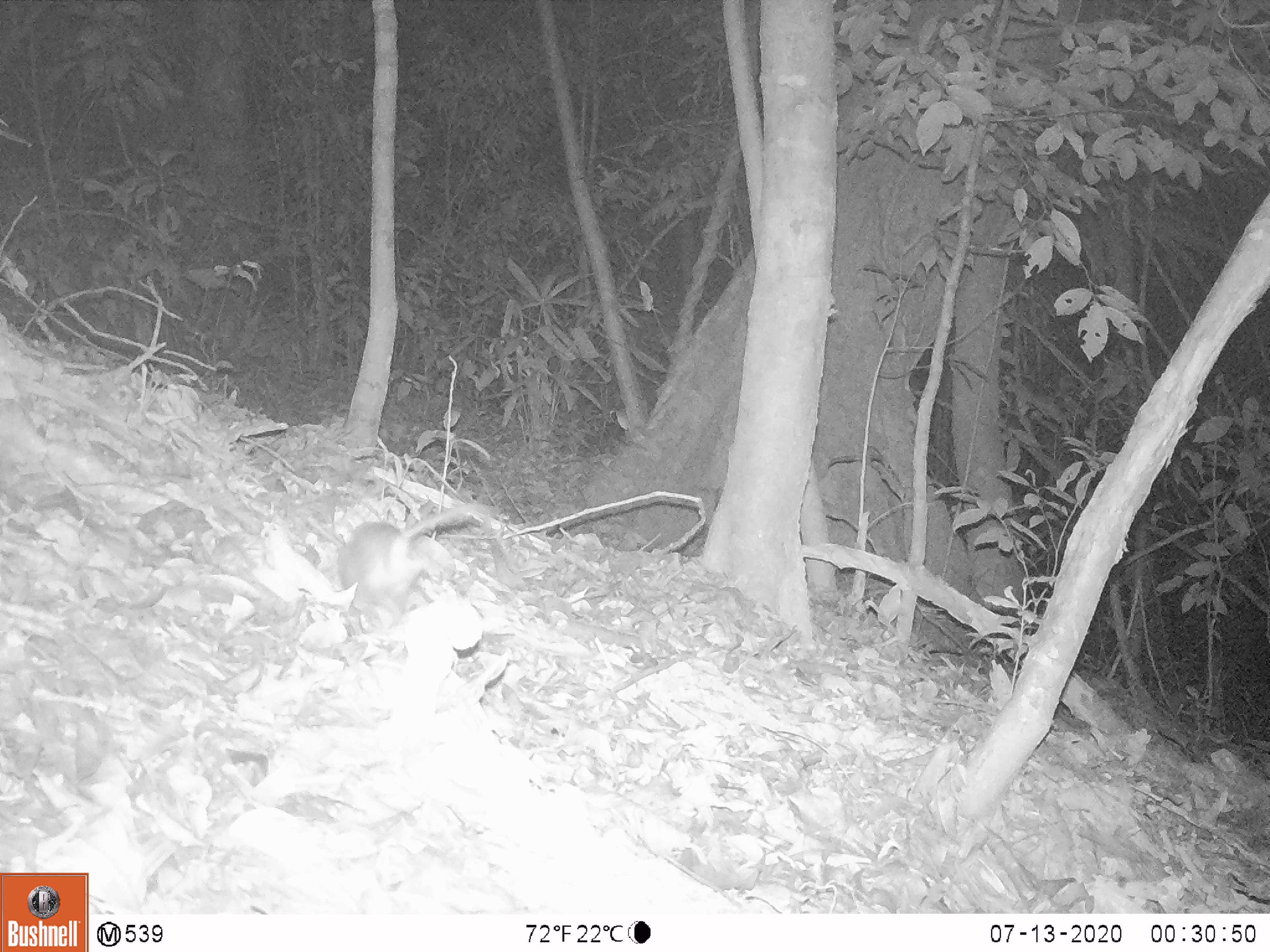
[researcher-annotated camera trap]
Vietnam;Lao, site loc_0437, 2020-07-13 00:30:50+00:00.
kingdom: Animalia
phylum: Chordata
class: Mammalia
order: Rodentia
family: Muridae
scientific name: Muridae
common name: old-world mice and rats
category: unidentified murid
Unidentified murid (old-world mice and rats) (Muridae). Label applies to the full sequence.